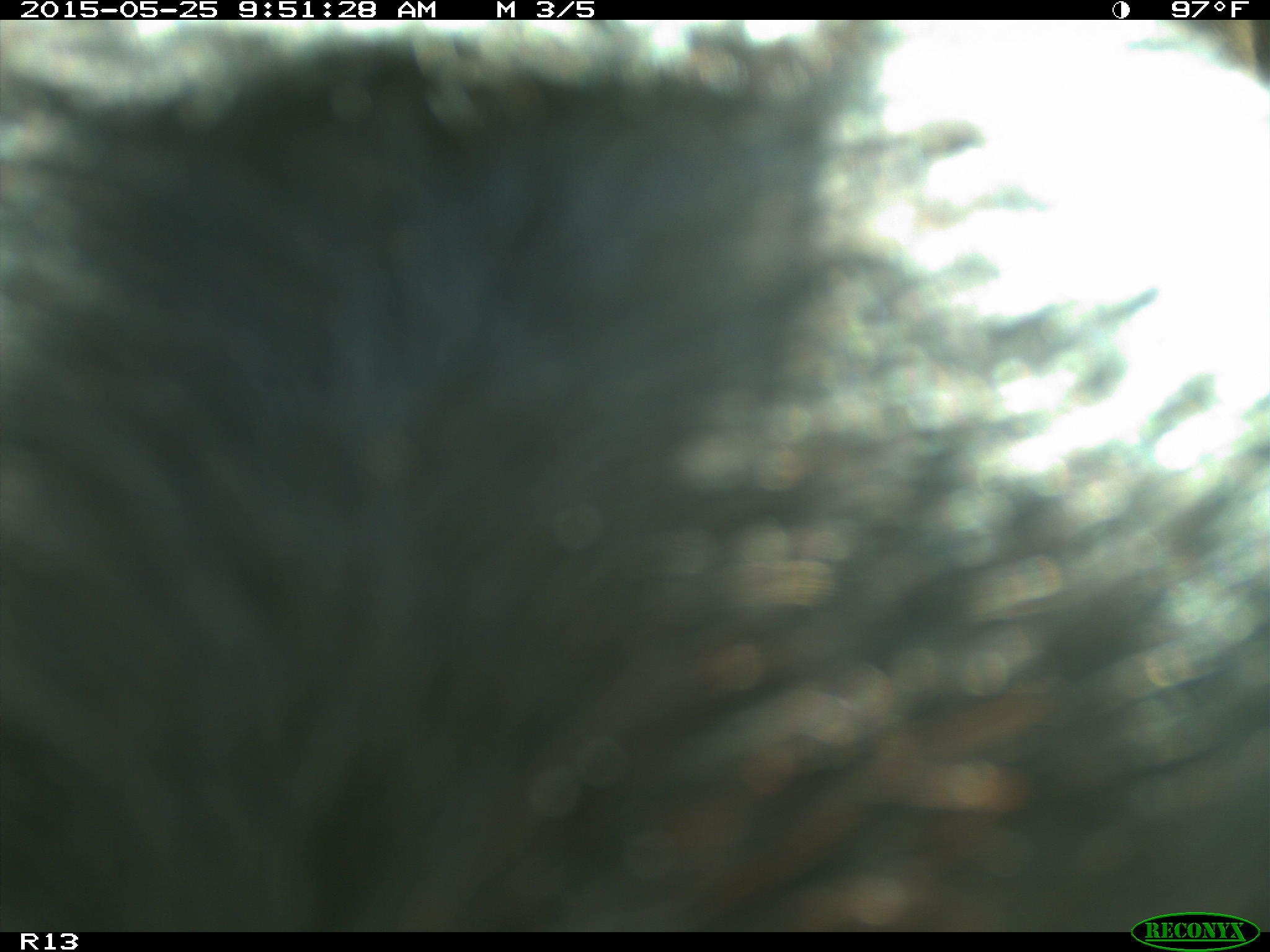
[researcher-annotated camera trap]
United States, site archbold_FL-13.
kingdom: Animalia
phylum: Chordata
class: Mammalia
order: Artiodactyla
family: Bovidae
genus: Bos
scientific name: Bos taurus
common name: domestic cow